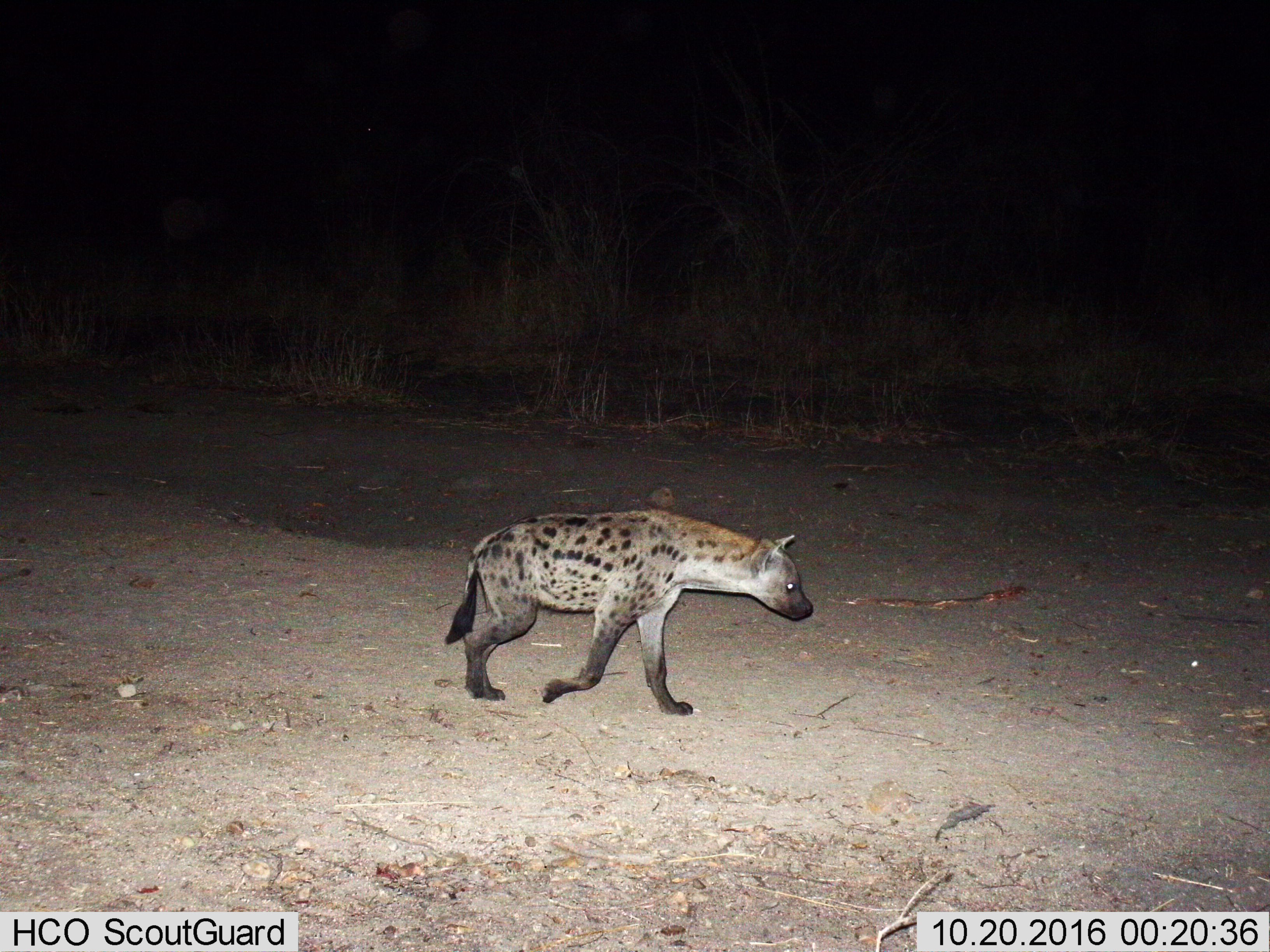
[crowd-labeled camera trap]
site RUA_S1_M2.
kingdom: Animalia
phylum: Chordata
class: Mammalia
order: Carnivora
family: Hyaenidae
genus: Crocuta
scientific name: Crocuta crocuta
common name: spotted hyena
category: hyenaspotted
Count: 1.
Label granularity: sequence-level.